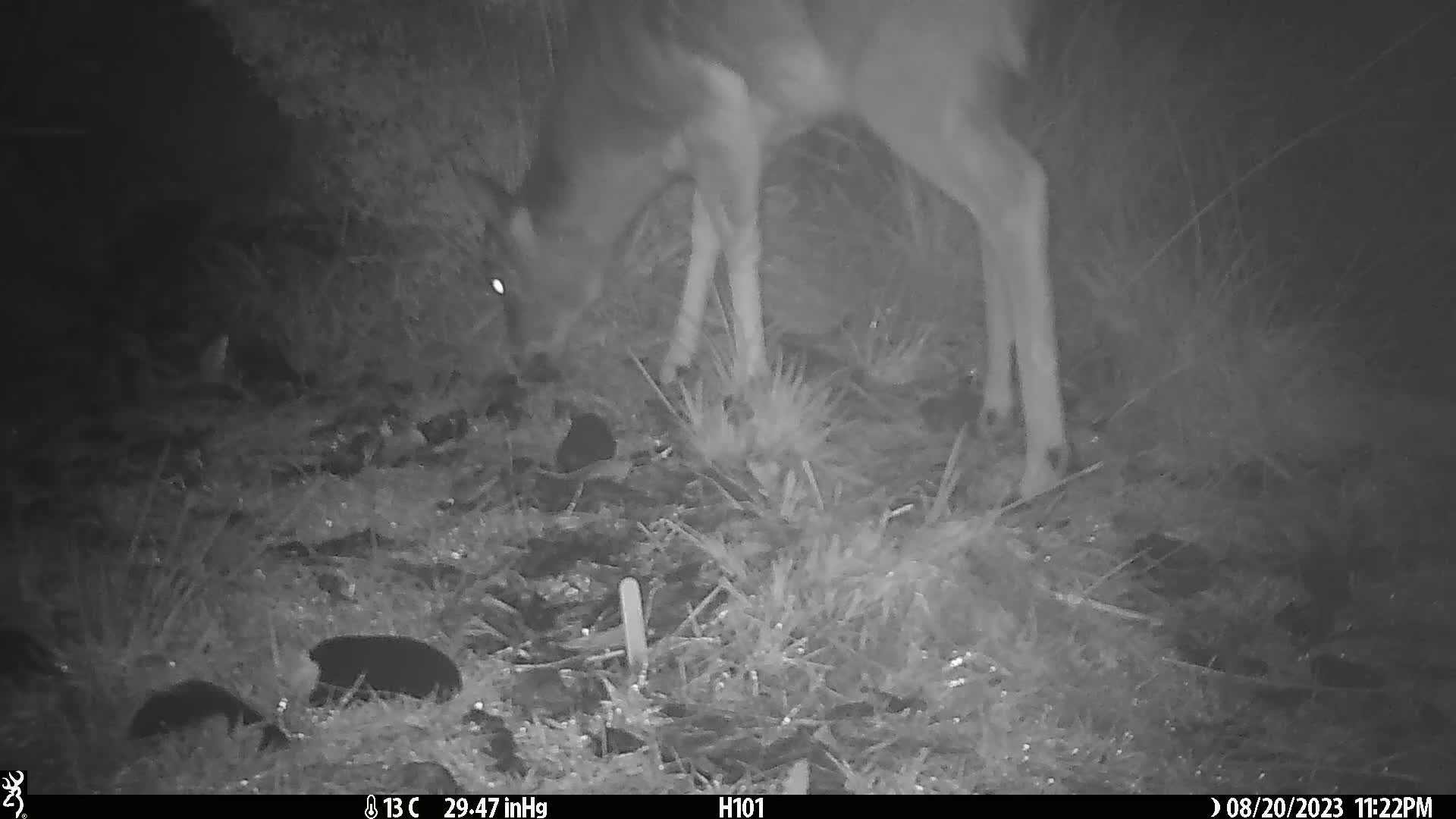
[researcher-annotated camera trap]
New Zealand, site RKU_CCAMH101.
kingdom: Animalia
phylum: Chordata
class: Mammalia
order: Artiodactyla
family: Cervidae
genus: Odocoileus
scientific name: Odocoileus virginianus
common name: white-tailed deer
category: white tailed deer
White tailed deer (white-tailed deer) (Odocoileus virginianus).